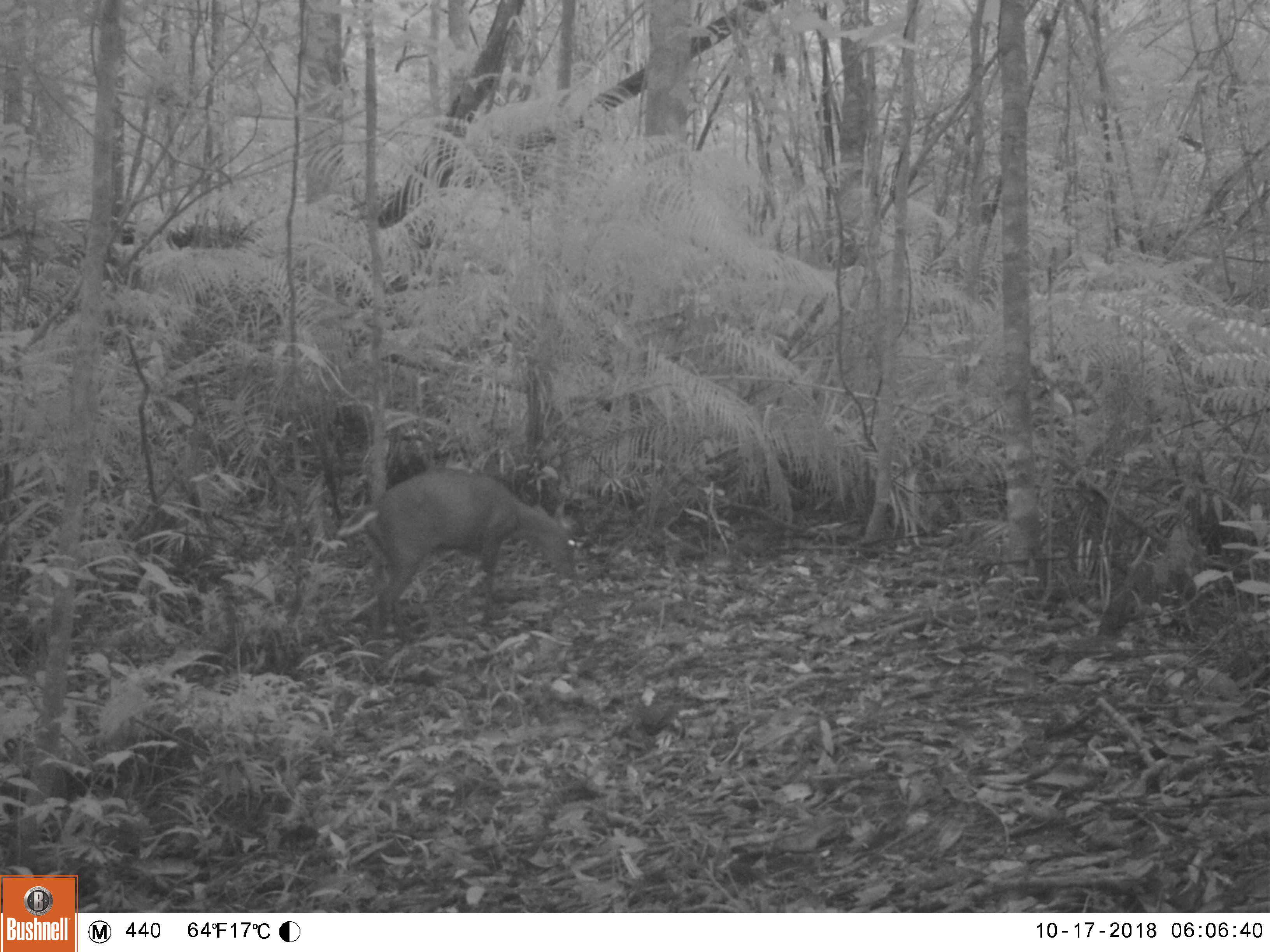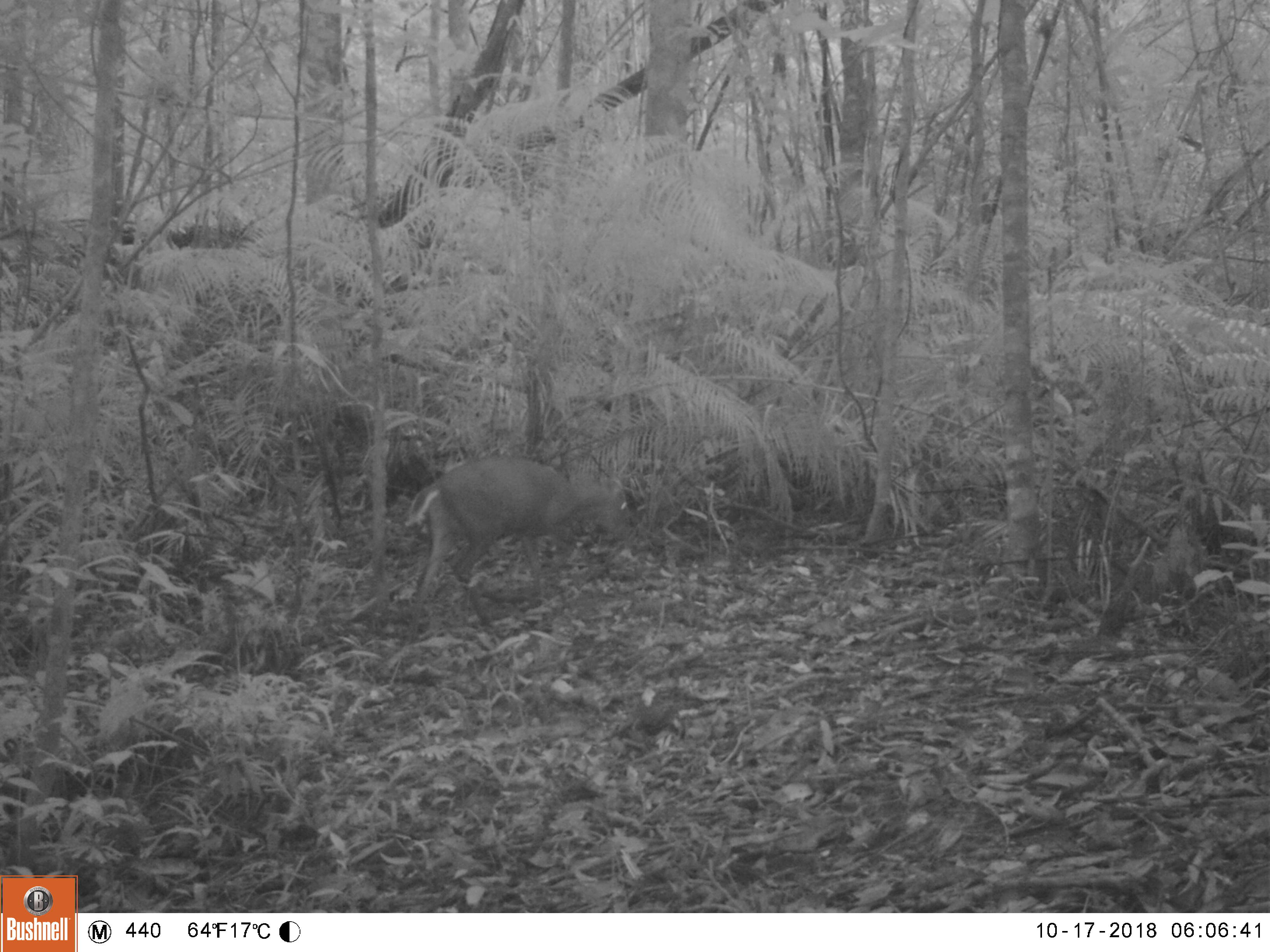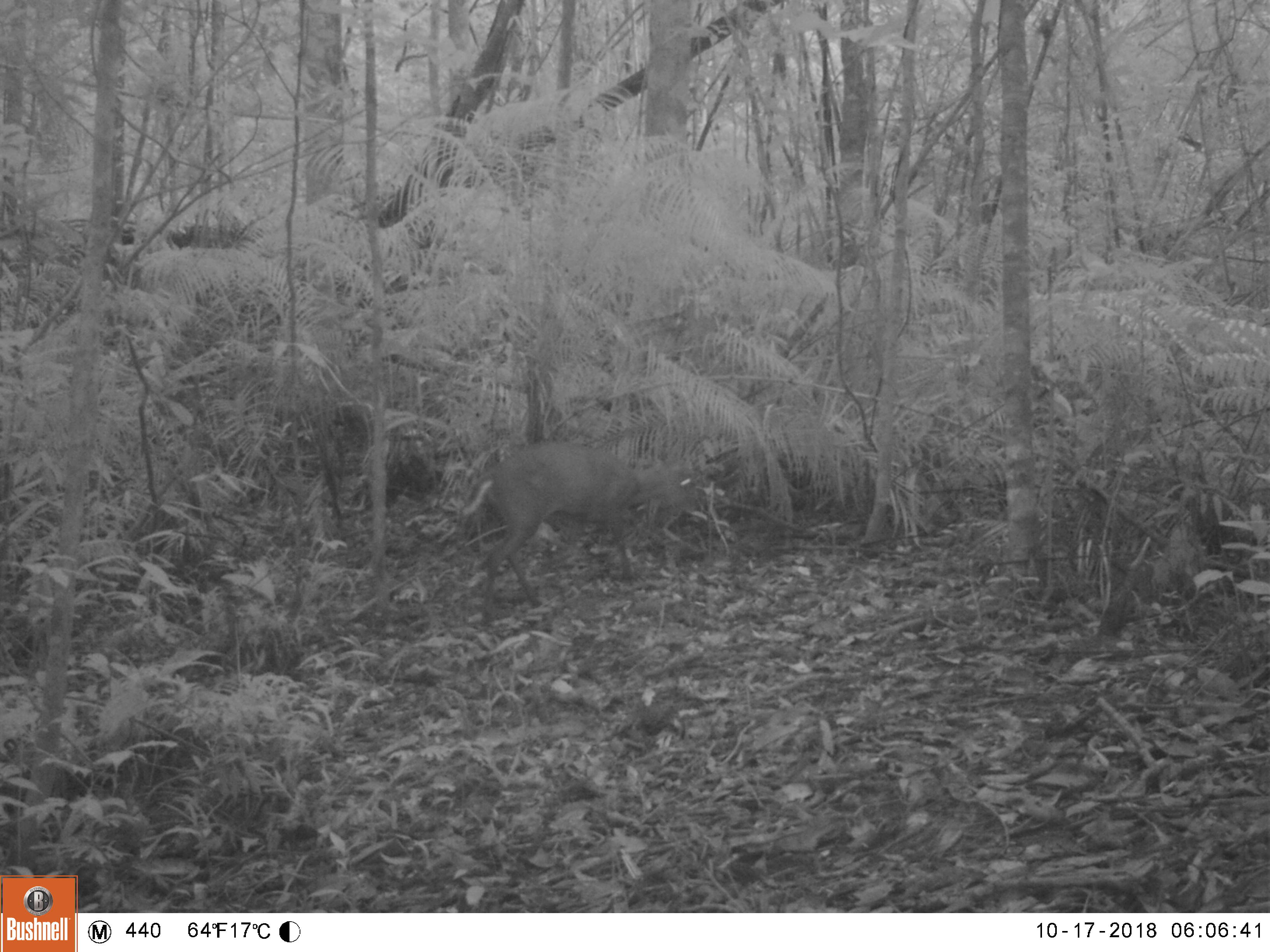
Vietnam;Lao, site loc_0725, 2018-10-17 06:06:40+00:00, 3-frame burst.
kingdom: Animalia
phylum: Chordata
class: Mammalia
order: Artiodactyla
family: Cervidae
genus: Muntiacus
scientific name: Muntiacus rooseveltorum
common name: roosevelt's muntjac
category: roosevelts muntjac group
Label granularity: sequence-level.